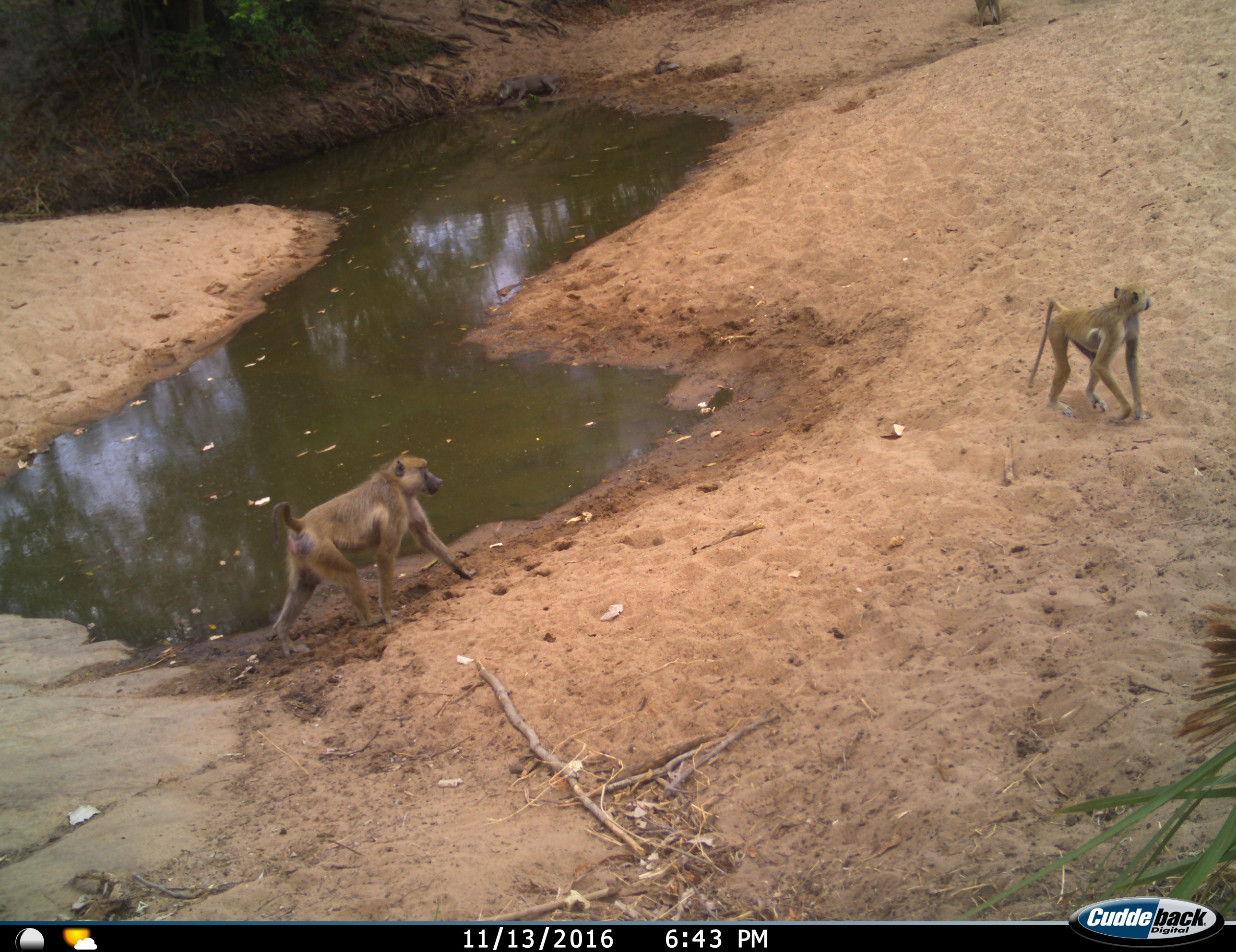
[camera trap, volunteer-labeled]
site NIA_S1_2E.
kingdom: Animalia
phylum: Chordata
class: Mammalia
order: Primates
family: Cercopithecidae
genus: Papio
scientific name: Papio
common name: baboon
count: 2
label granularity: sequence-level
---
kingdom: Animalia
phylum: Chordata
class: Mammalia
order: Artiodactyla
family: Suidae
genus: Phacochoerus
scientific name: Phacochoerus africanus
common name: warthog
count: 2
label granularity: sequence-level